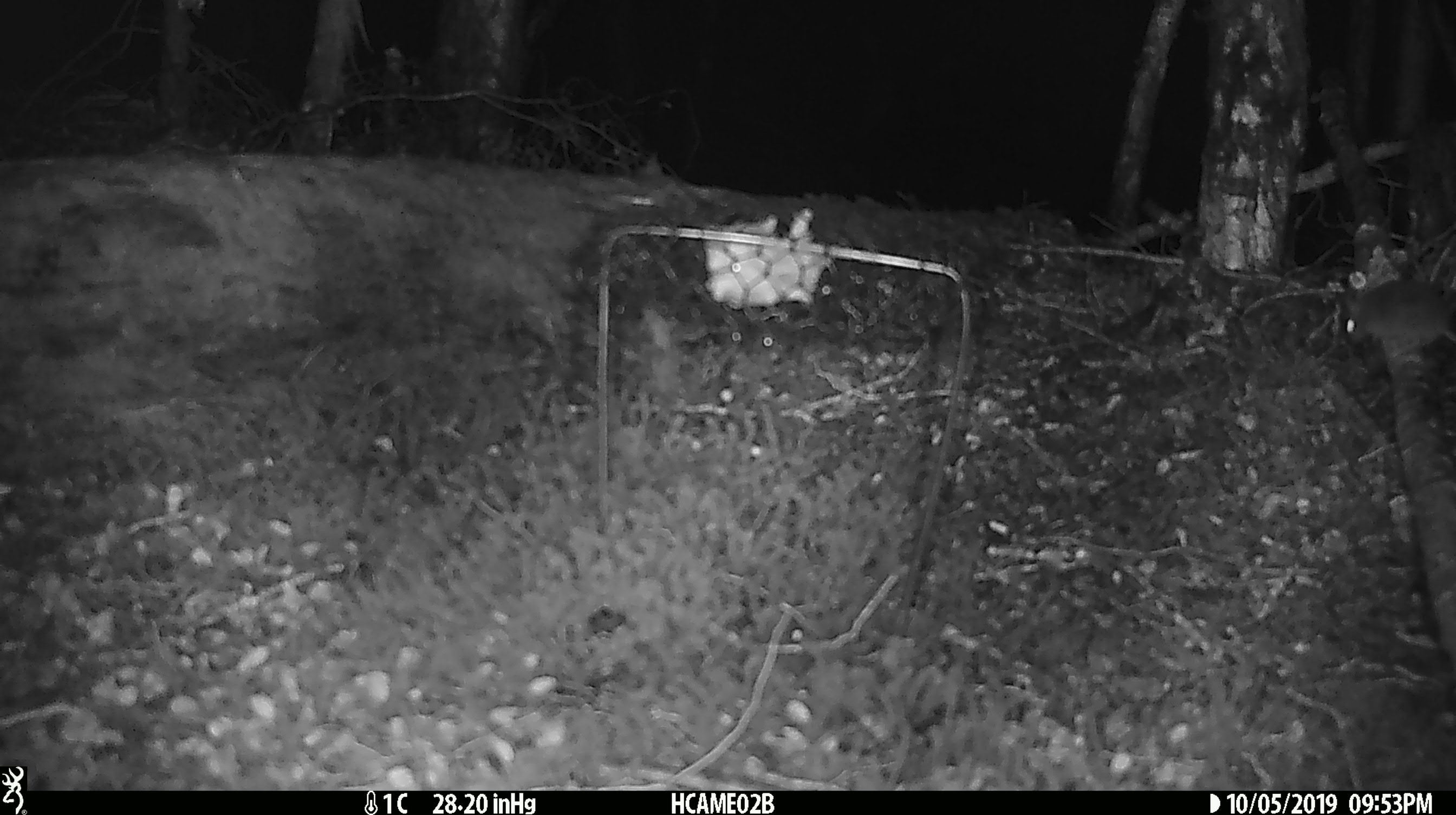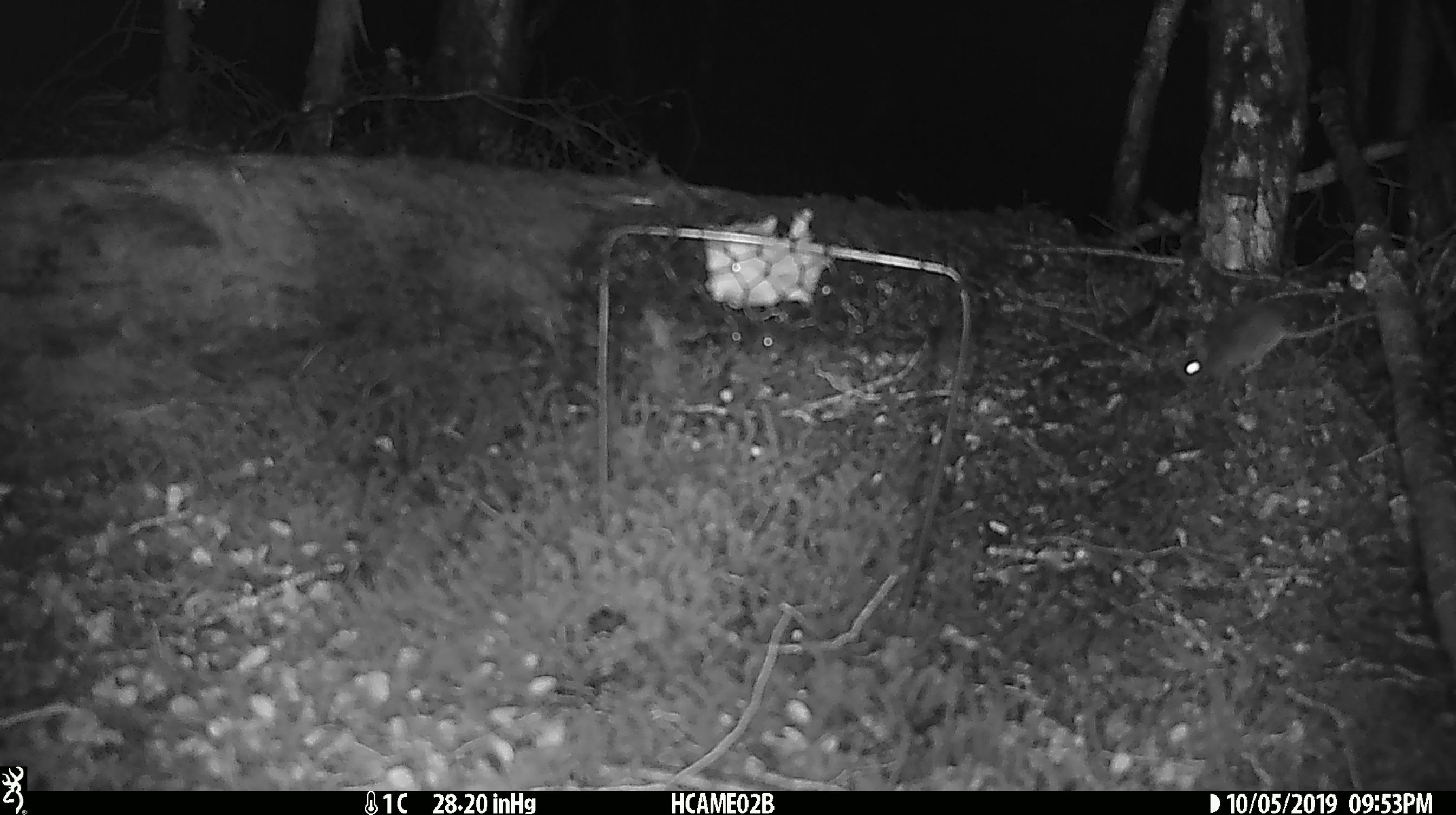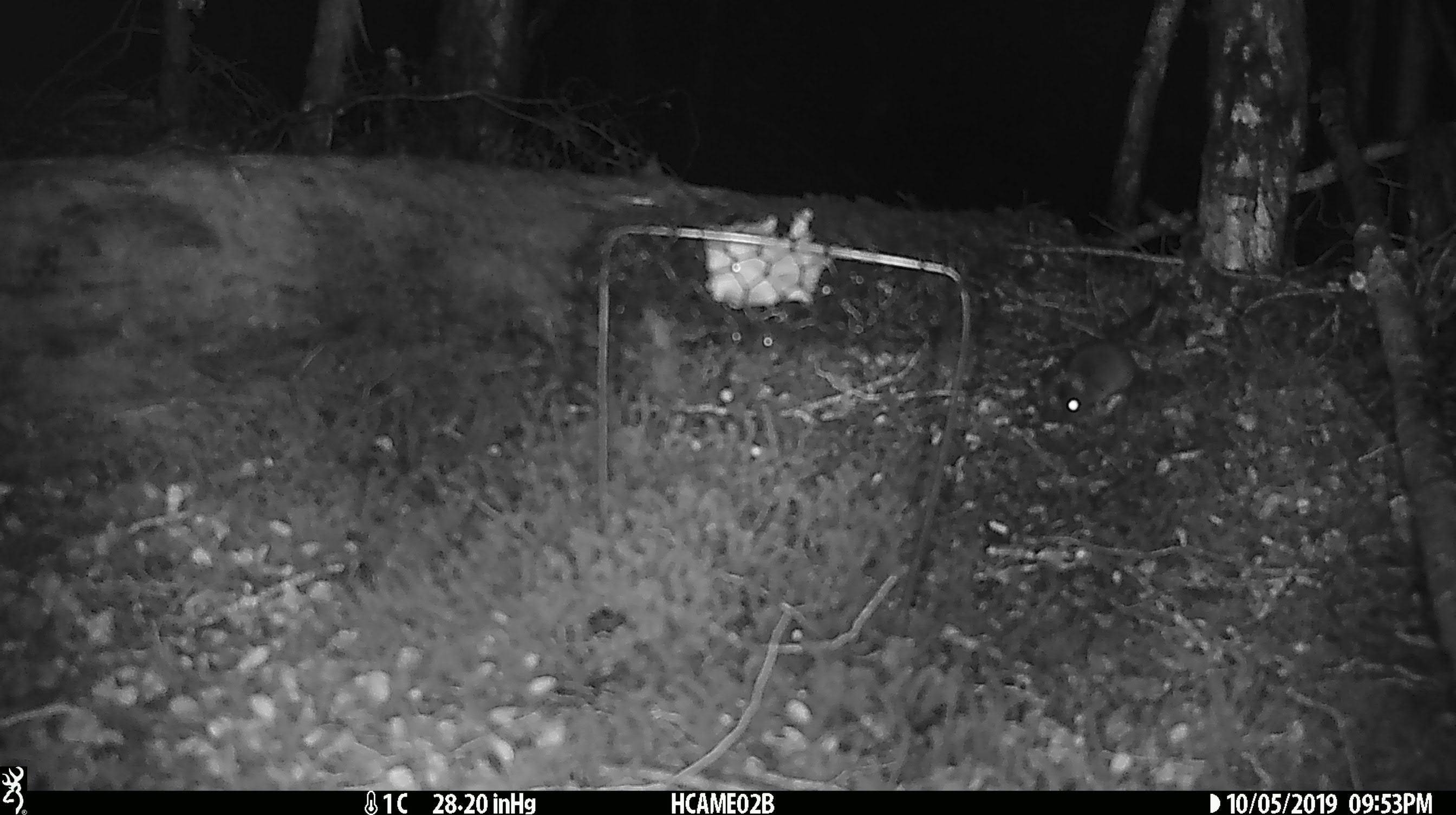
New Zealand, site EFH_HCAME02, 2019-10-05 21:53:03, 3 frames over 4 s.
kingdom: Animalia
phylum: Chordata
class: Mammalia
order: Rodentia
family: Muridae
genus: Mus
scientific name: Mus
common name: mouse